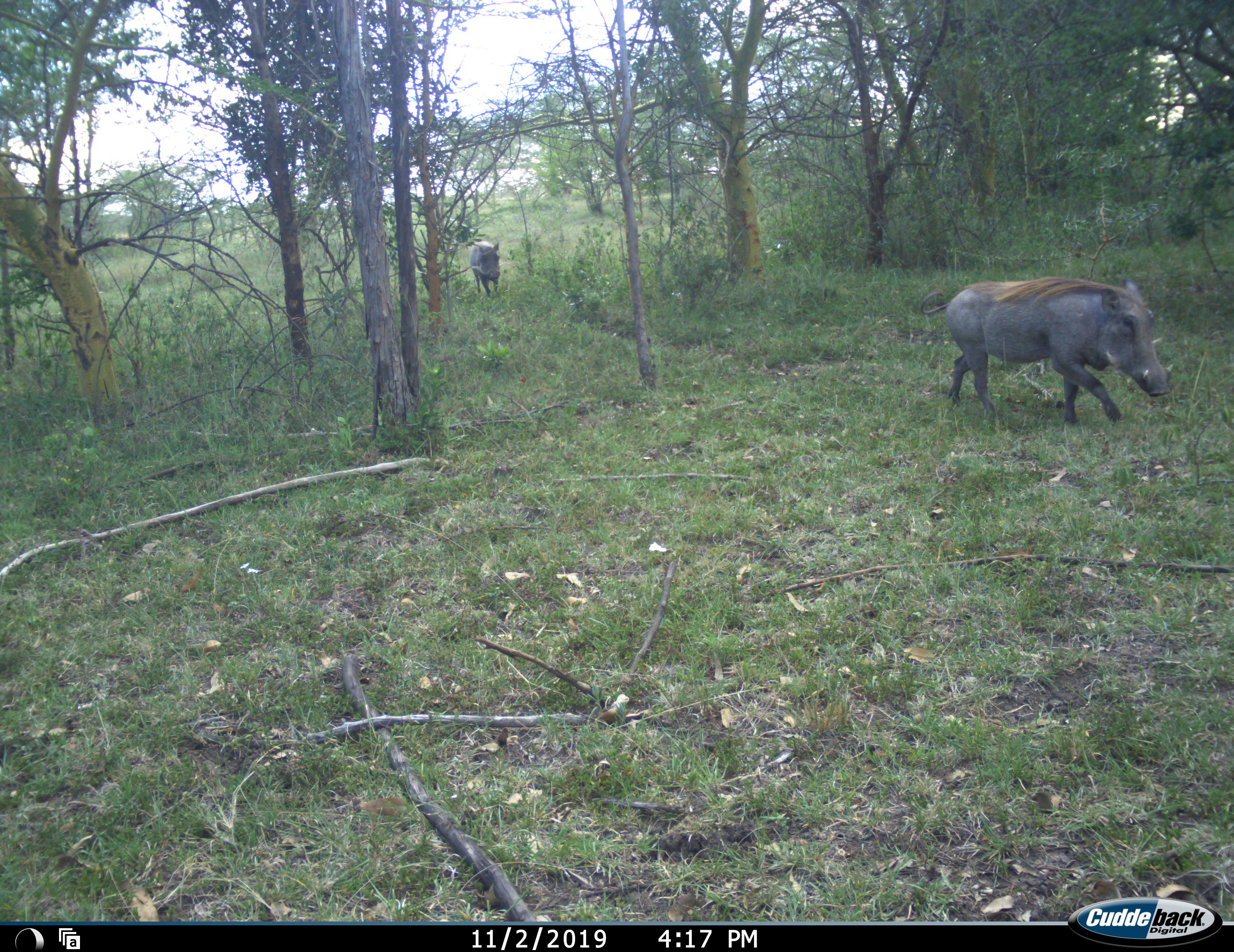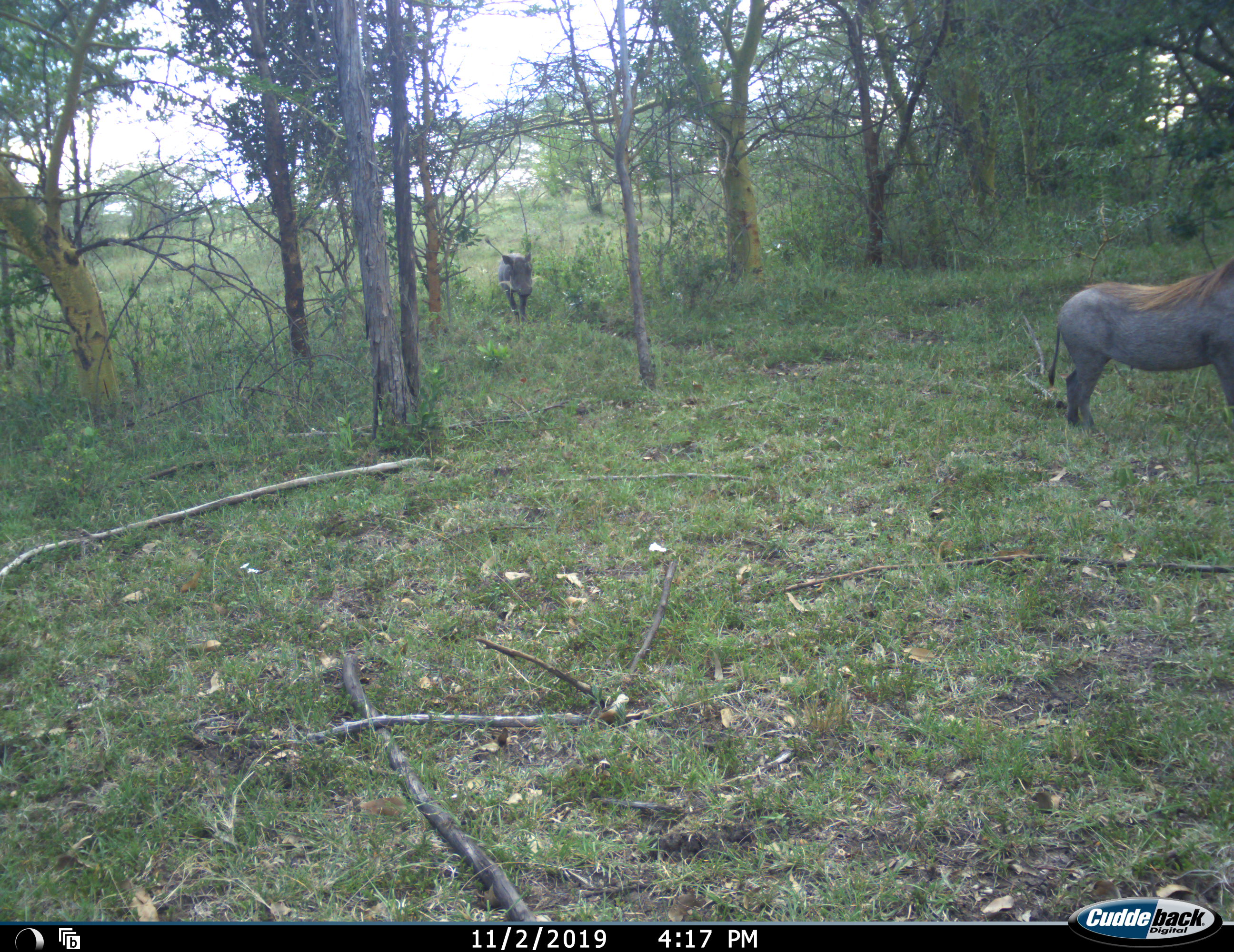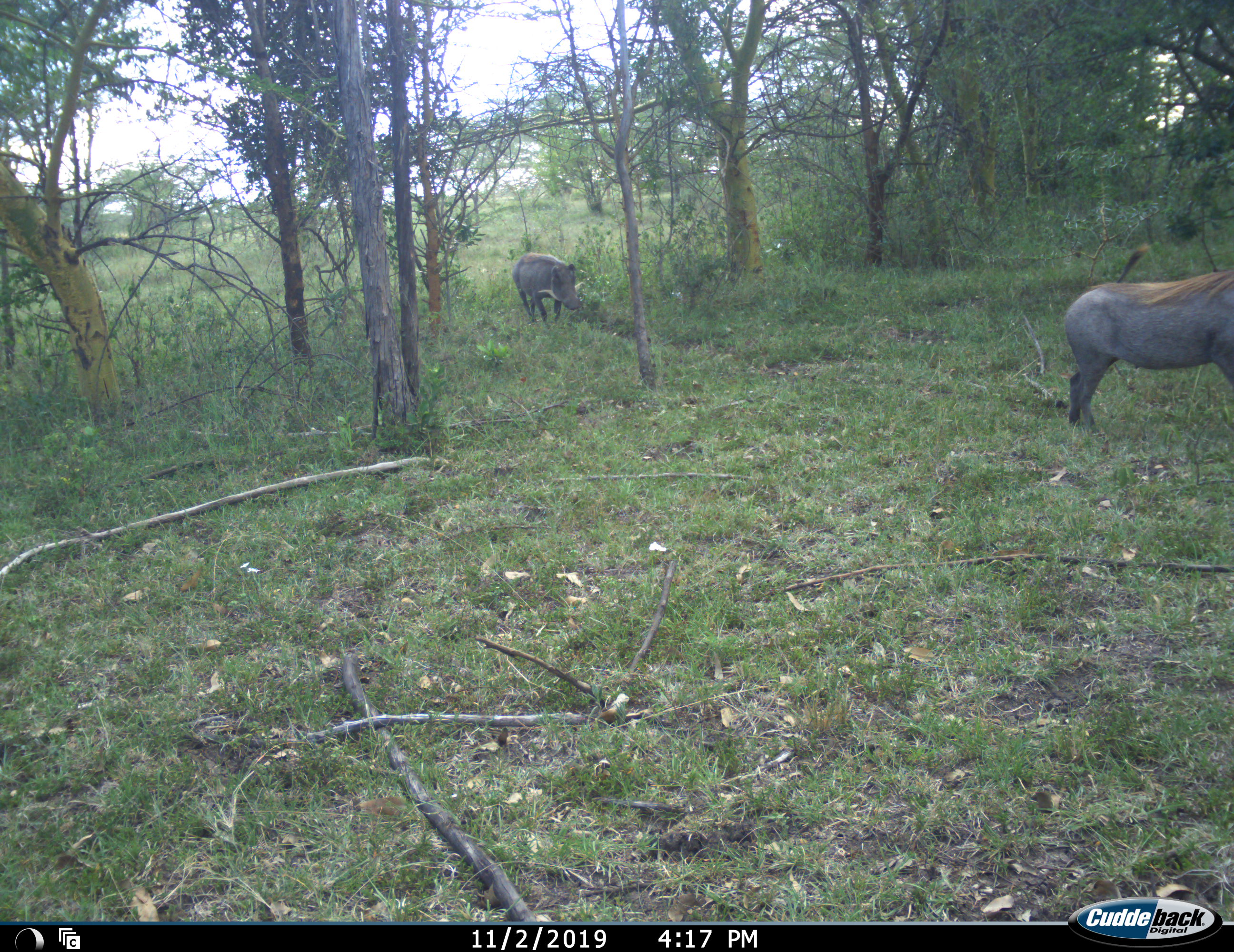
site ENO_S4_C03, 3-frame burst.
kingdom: Animalia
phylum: Chordata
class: Mammalia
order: Artiodactyla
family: Suidae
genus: Phacochoerus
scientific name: Phacochoerus africanus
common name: warthog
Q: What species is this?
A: Warthog (Phacochoerus africanus).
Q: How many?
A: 2.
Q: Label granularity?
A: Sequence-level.